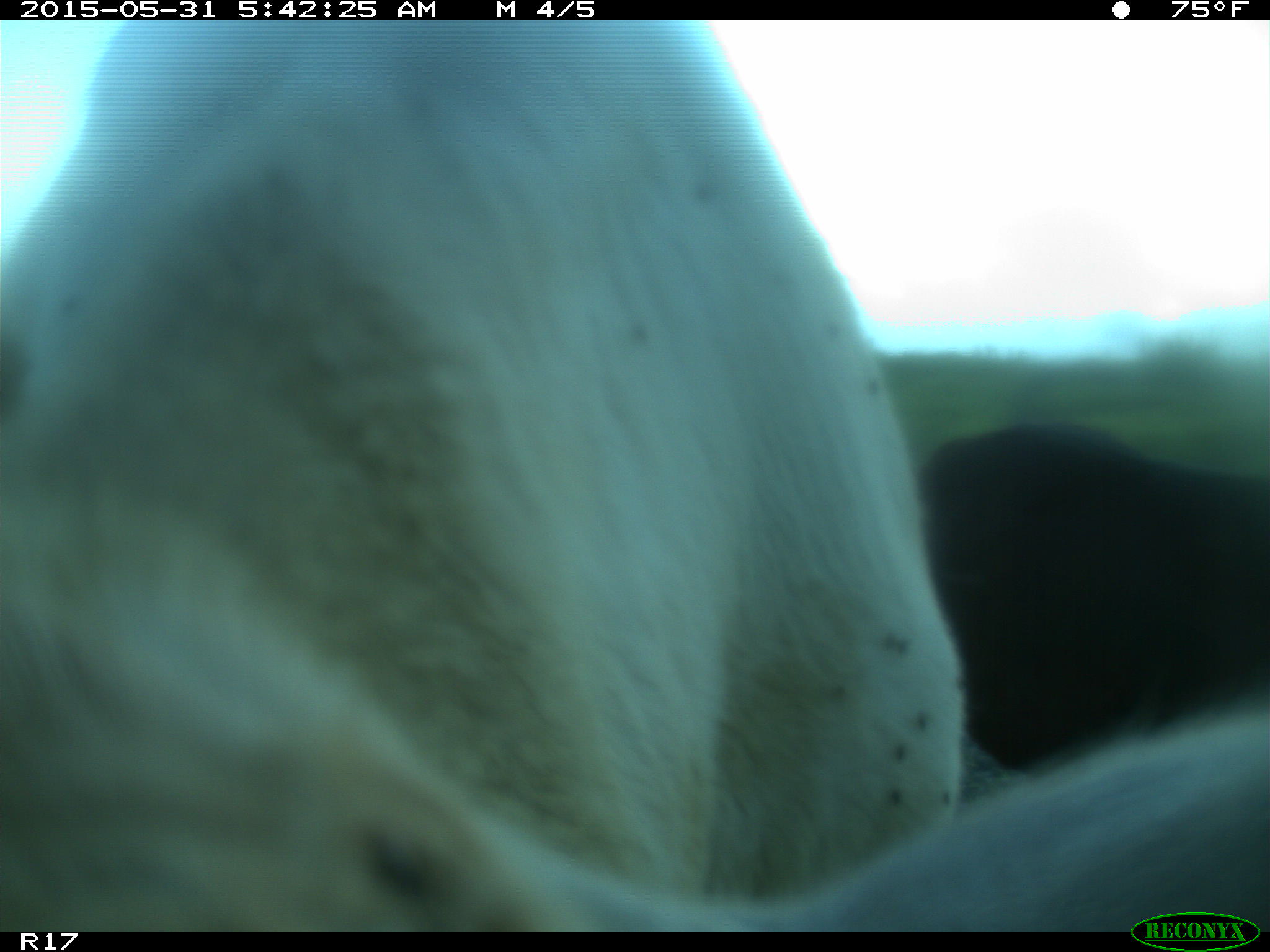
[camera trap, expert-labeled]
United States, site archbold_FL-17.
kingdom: Animalia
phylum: Chordata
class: Mammalia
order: Artiodactyla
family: Bovidae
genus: Bos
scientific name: Bos taurus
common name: domestic cow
Bos taurus (domestic cow).